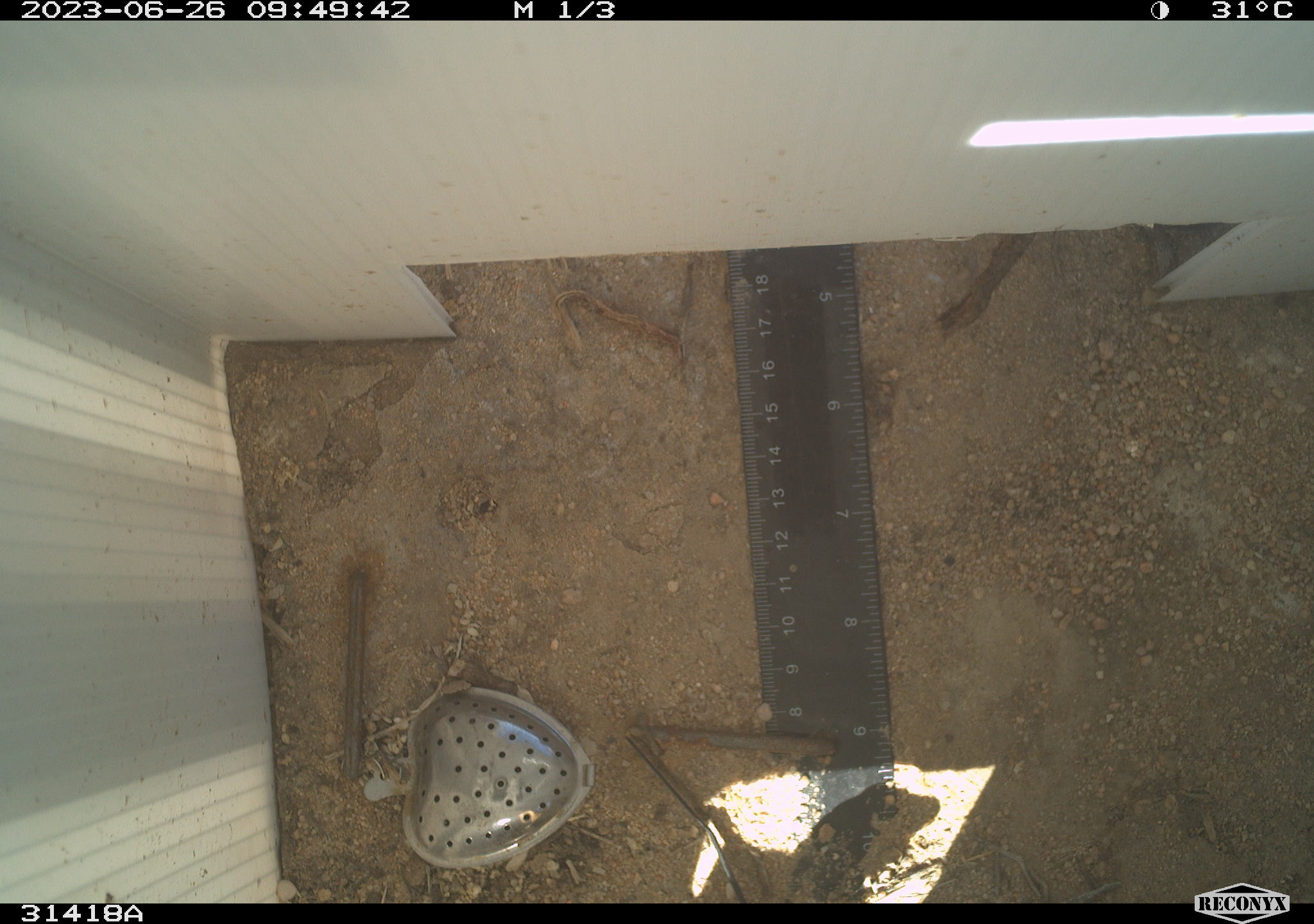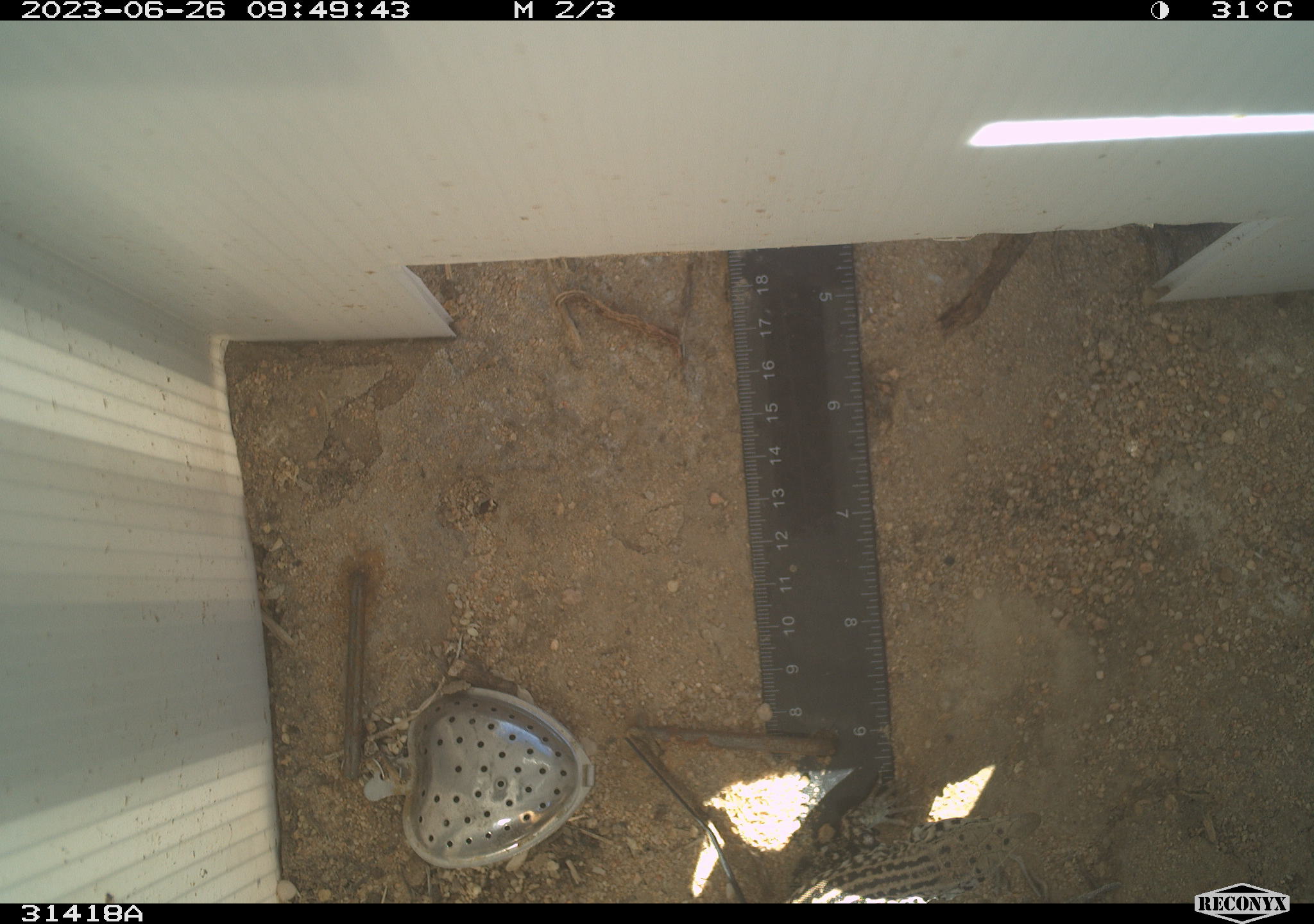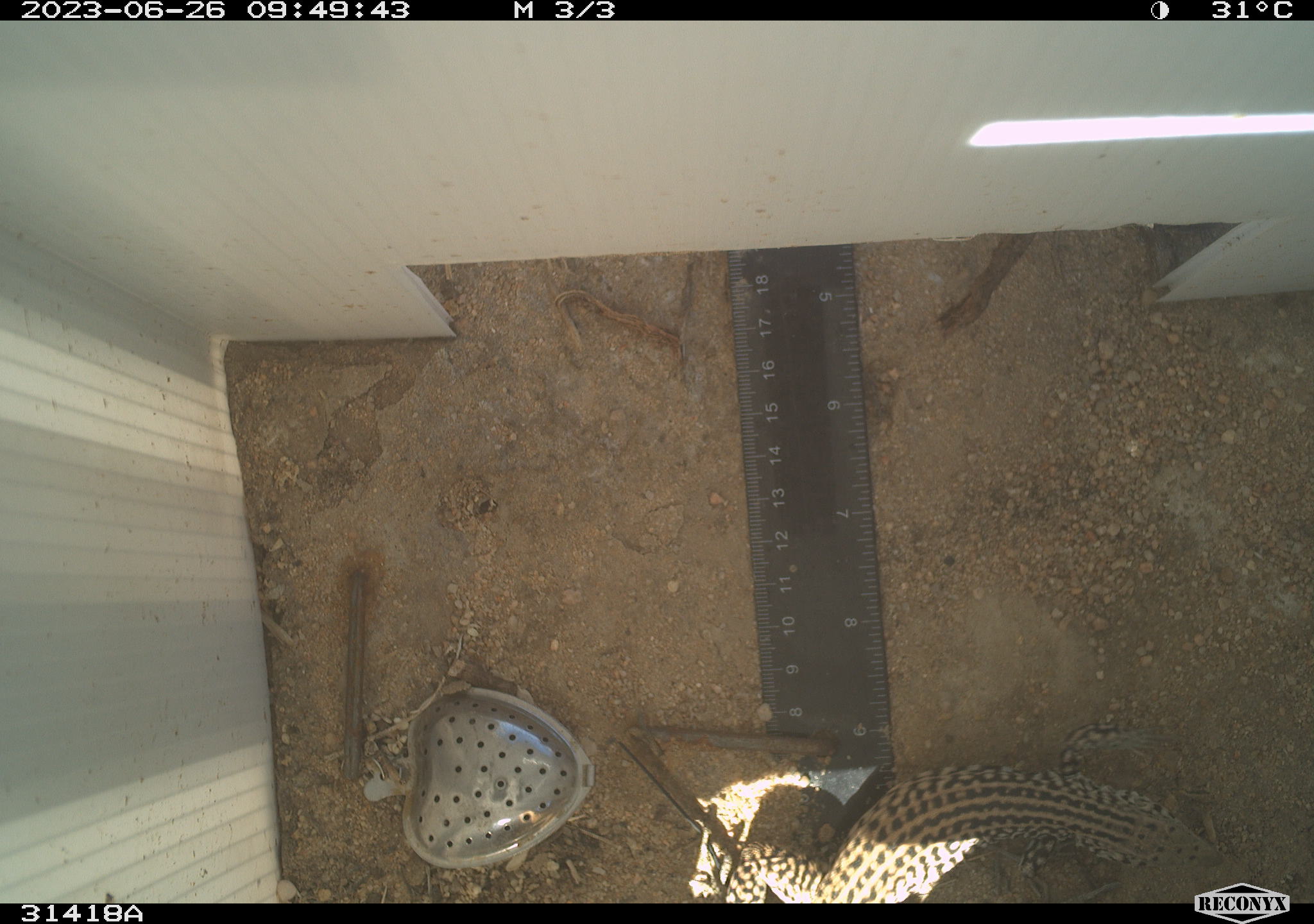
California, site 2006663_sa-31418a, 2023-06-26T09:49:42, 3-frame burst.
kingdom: Animalia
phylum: Chordata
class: Reptilia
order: Squamata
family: Teiidae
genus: Aspidoscelis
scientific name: Aspidoscelis tigris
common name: western whiptail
Western whiptail (Aspidoscelis tigris).